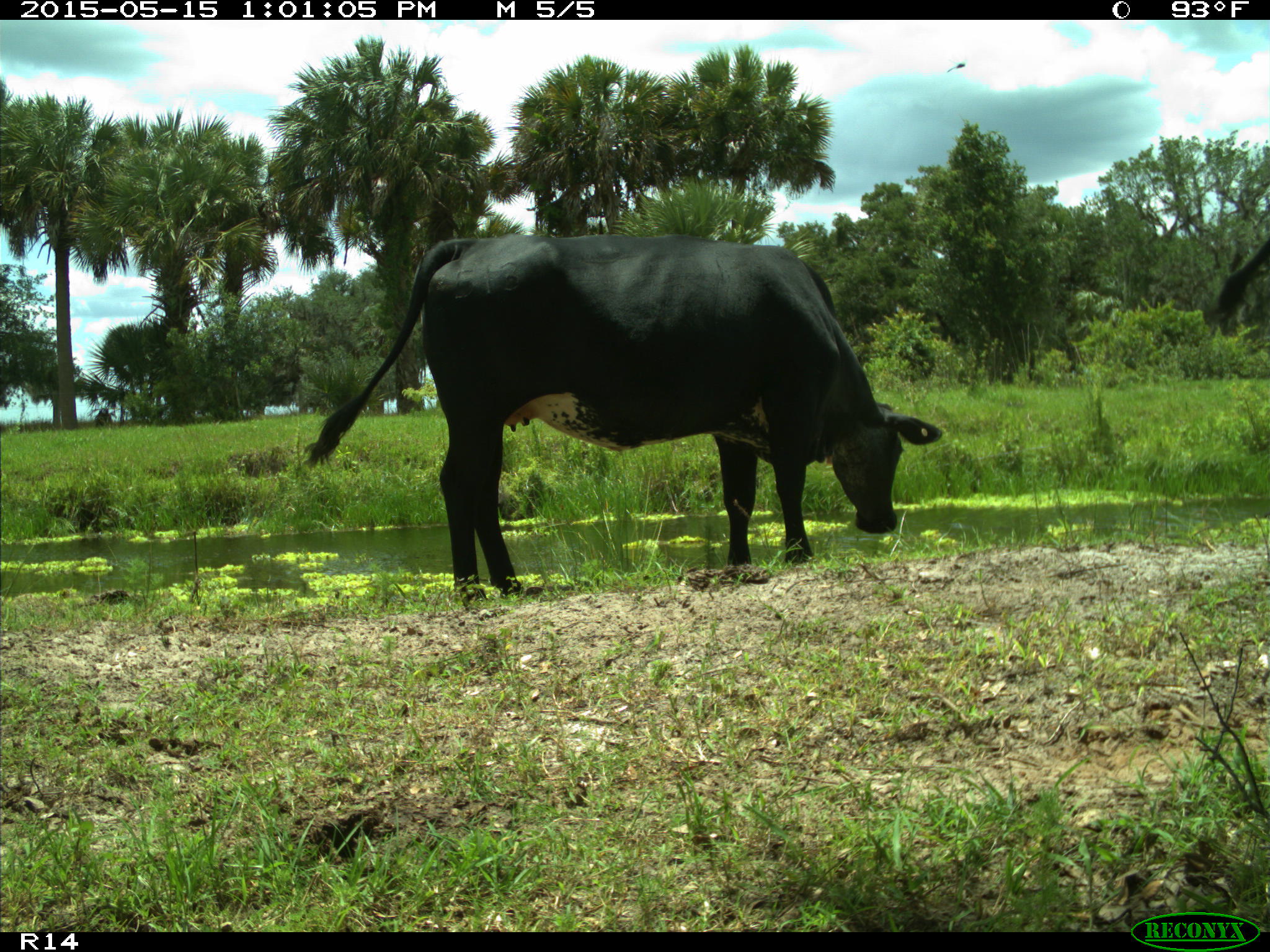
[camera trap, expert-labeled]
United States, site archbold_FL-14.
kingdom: Animalia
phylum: Chordata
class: Mammalia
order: Artiodactyla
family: Bovidae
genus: Bos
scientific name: Bos taurus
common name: domestic cow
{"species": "Bos taurus (domestic cow)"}